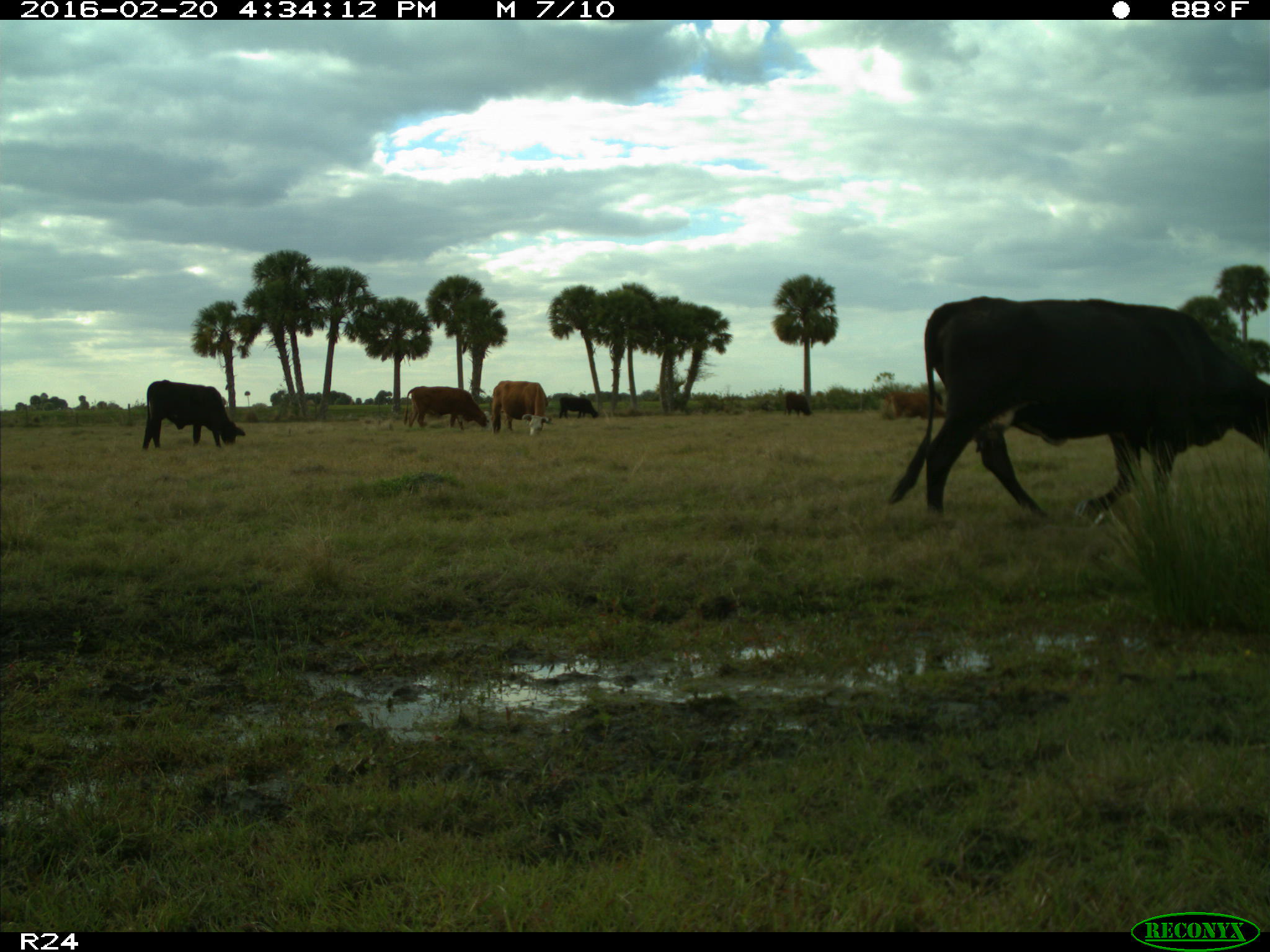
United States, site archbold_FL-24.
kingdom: Animalia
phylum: Chordata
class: Mammalia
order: Artiodactyla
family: Bovidae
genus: Bos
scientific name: Bos taurus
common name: domestic cow